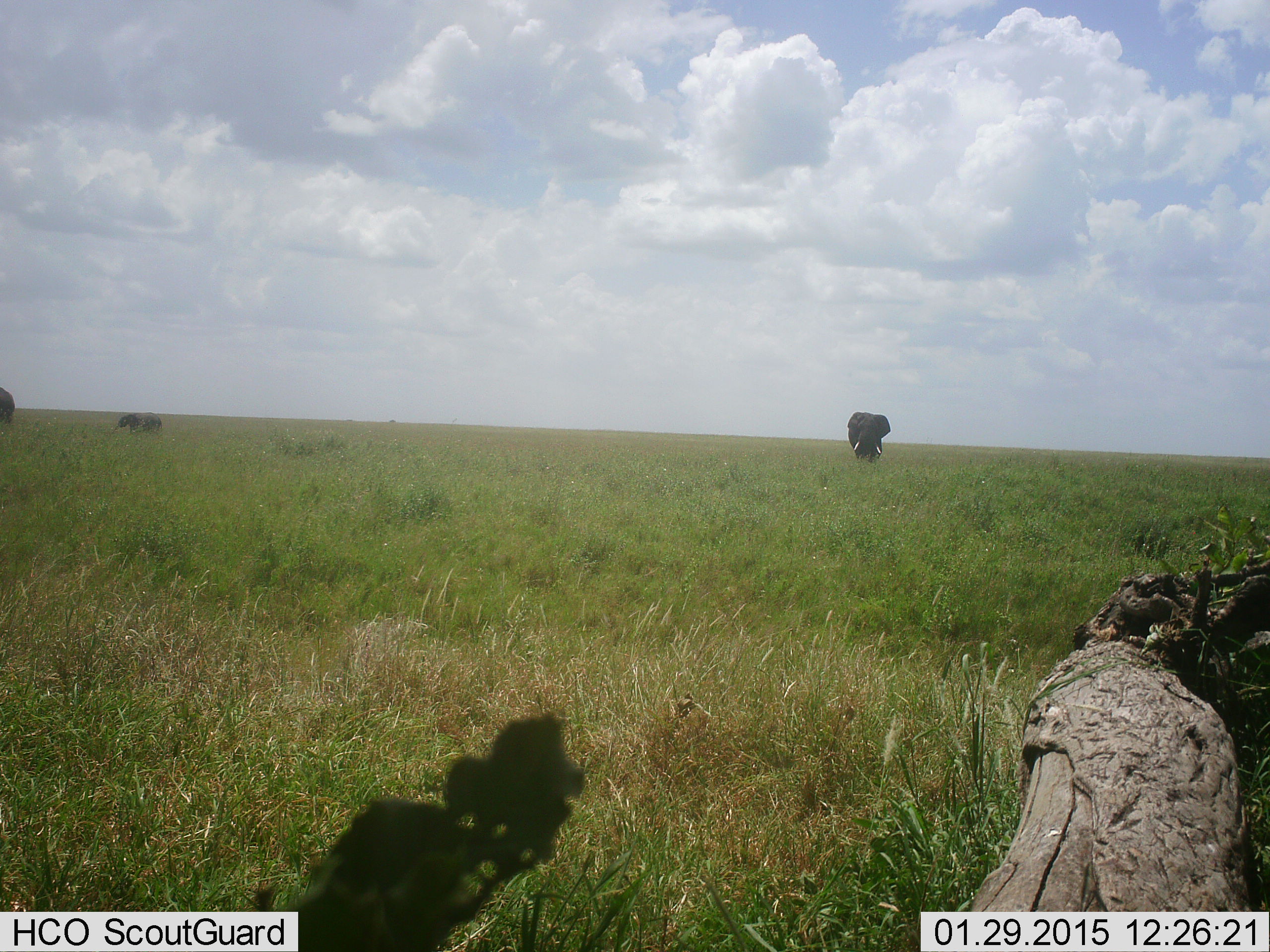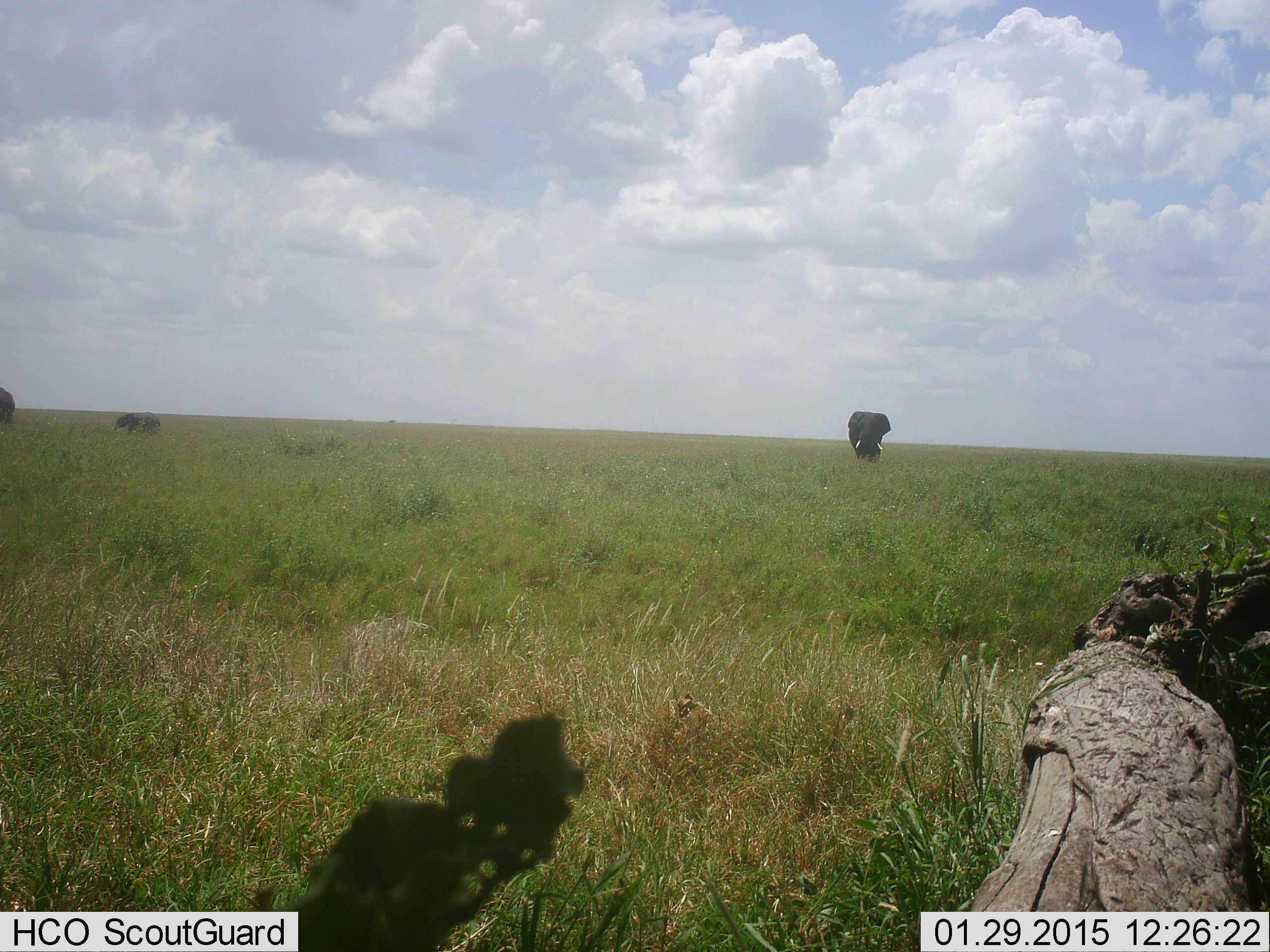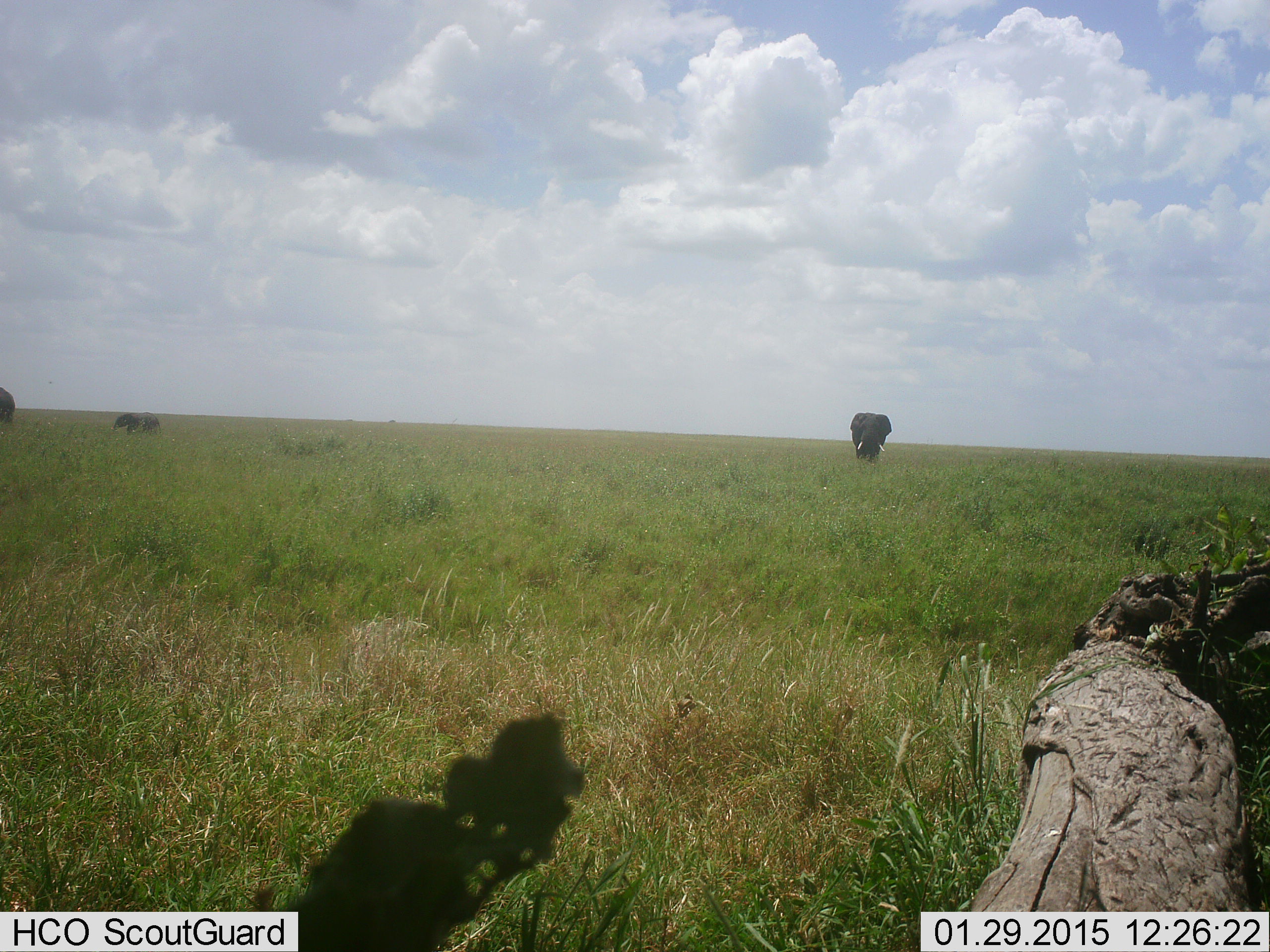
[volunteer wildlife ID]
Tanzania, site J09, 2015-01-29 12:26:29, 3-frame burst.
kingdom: Animalia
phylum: Chordata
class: Mammalia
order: Proboscidea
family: Elephantidae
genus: Loxodonta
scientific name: Loxodonta africana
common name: african bush elephant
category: elephant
Elephant (african bush elephant) (Loxodonta africana), count 2. Behavior (volunteer vote fractions): standing 60%, resting 0%, moving 50%, interacting 0%. Young present (vote fraction): 10%. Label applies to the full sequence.